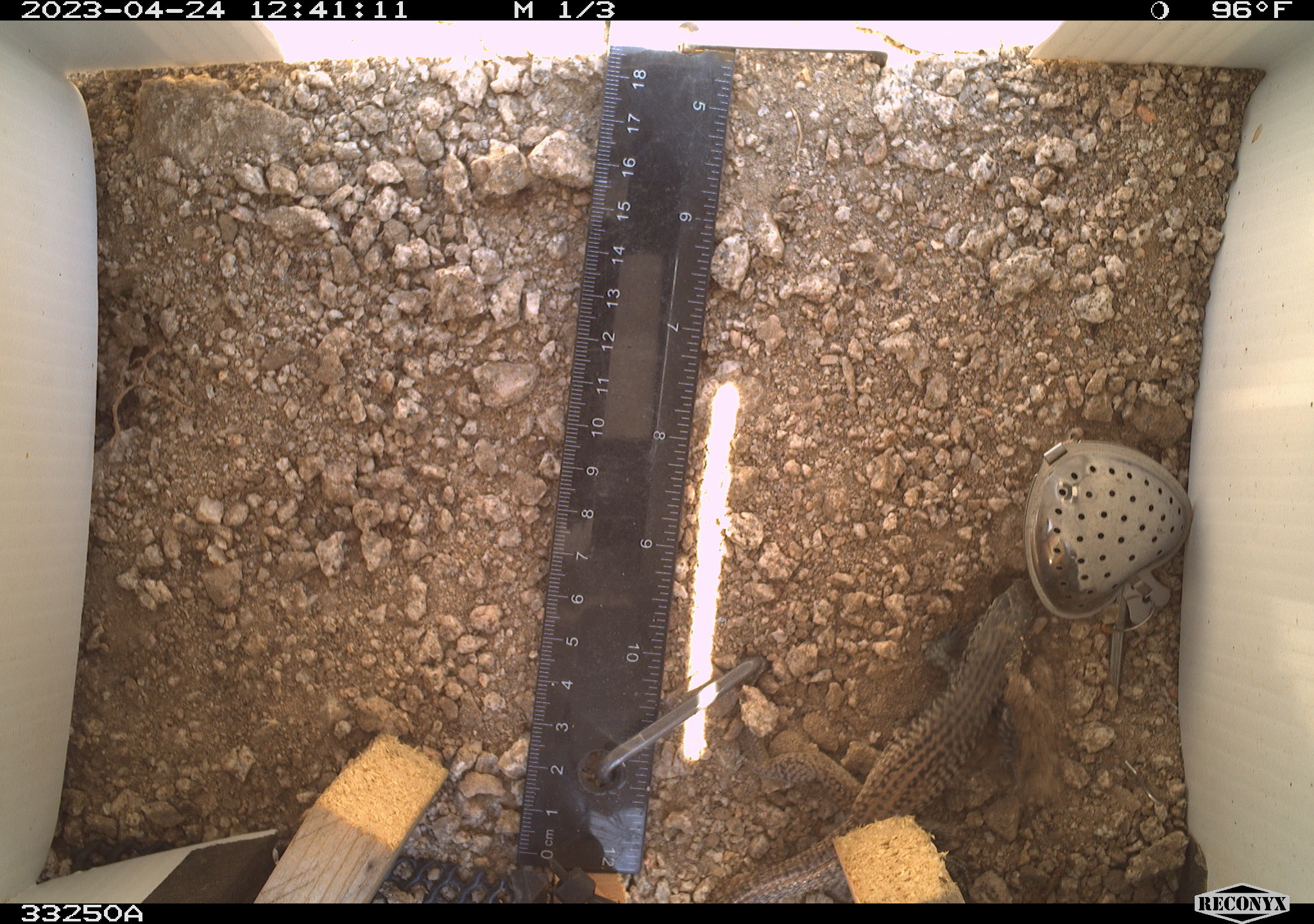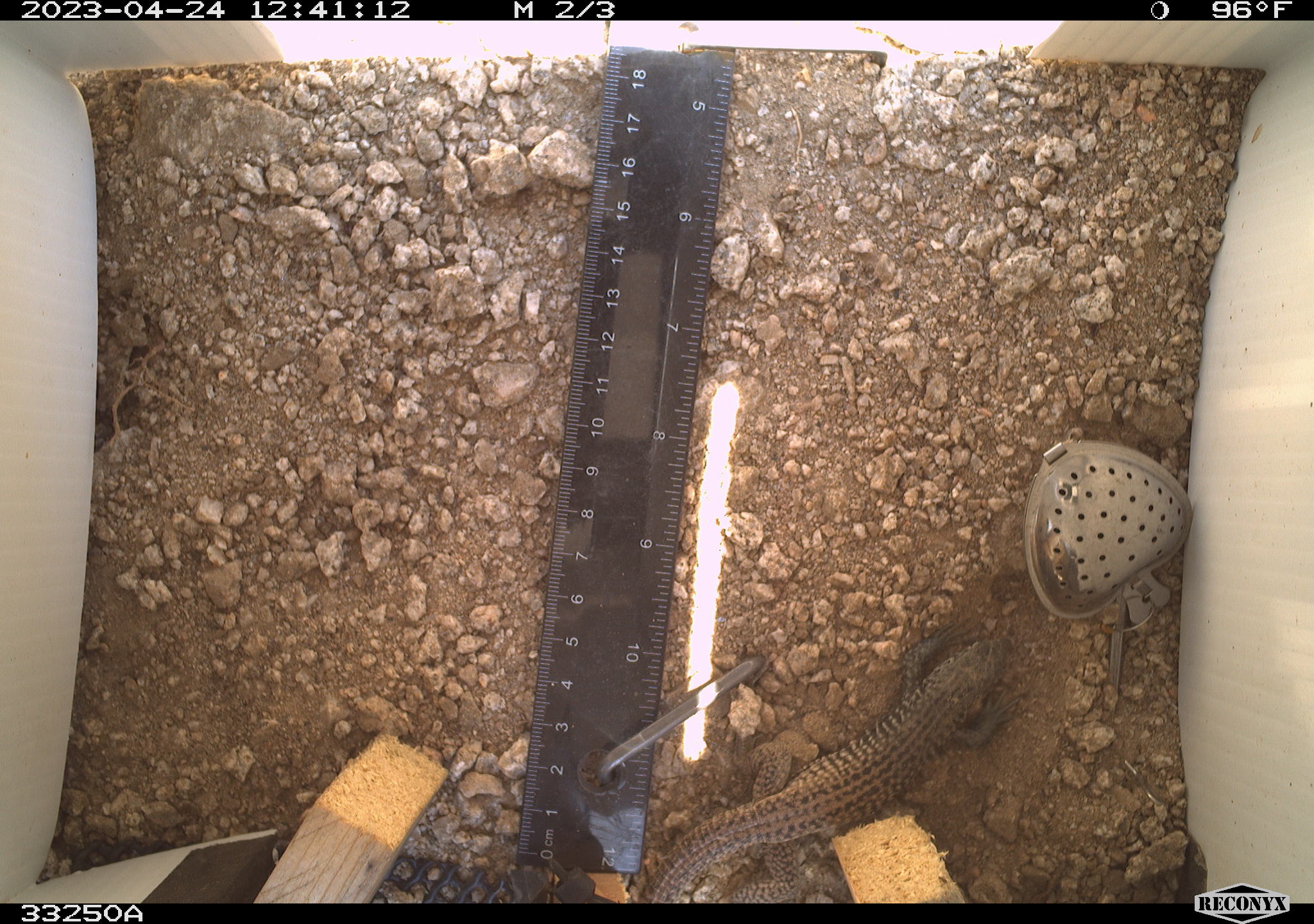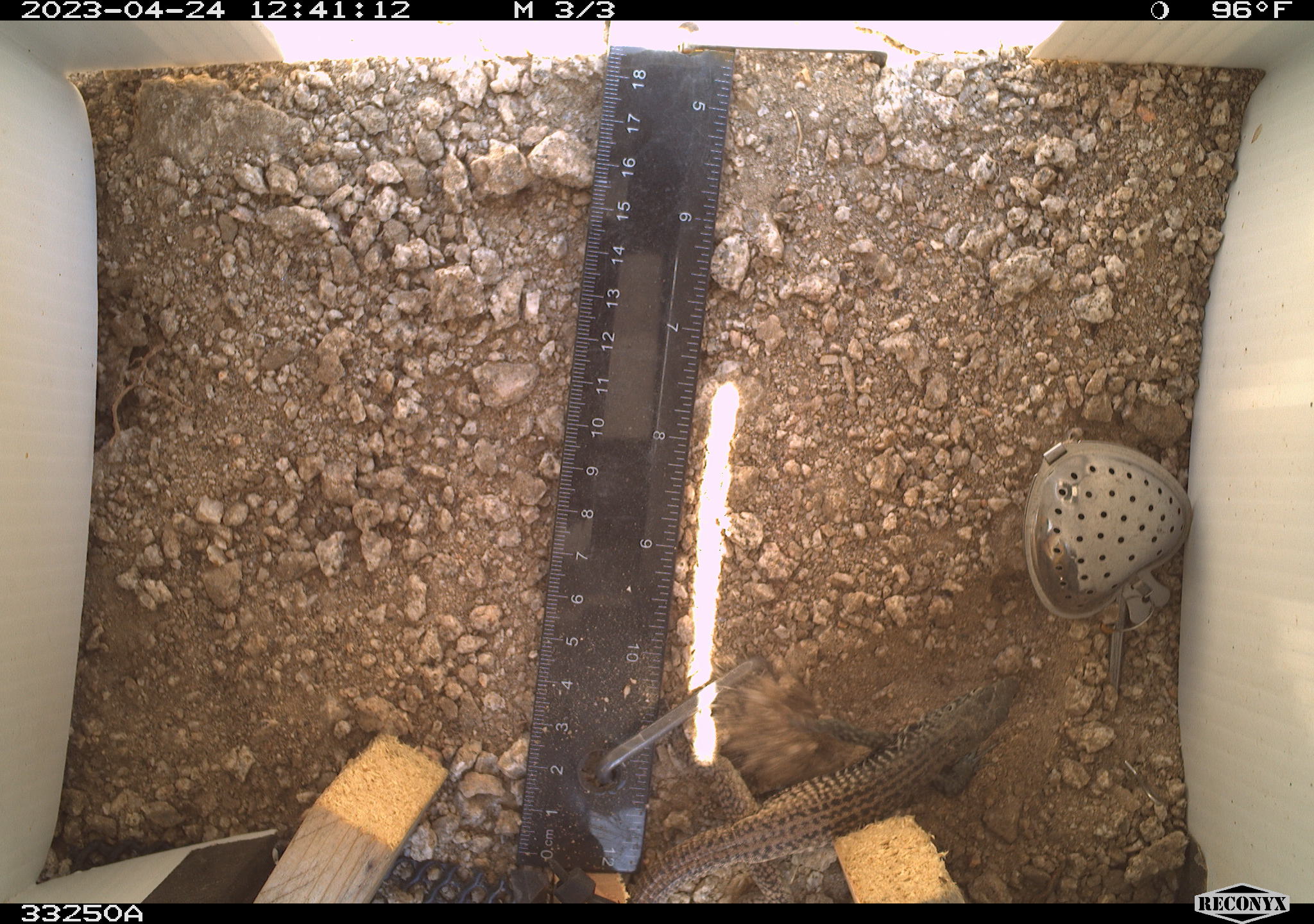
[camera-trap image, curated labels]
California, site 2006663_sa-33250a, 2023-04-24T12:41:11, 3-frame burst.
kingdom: Animalia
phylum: Chordata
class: Reptilia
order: Squamata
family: Teiidae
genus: Aspidoscelis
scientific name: Aspidoscelis tigris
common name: western whiptail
Western whiptail (Aspidoscelis tigris).